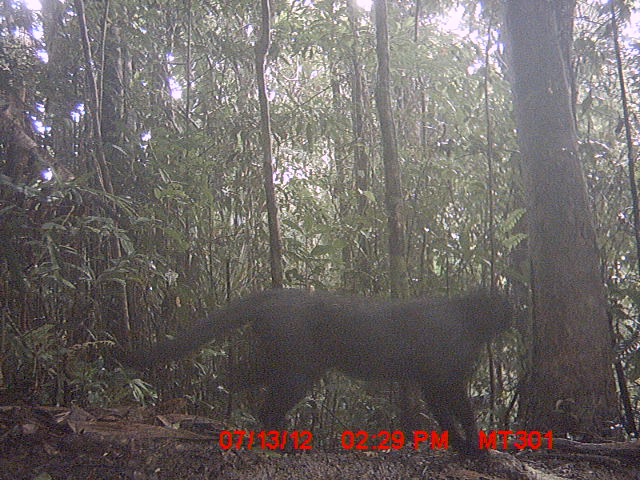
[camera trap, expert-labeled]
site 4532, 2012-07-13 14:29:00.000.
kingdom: Animalia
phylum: Chordata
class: Mammalia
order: Carnivora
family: Felidae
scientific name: Felidae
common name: felids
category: felis sp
Felis sp (felids) (Felidae), count 1.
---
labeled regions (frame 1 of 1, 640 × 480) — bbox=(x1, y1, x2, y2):
felis sp: bbox=(123, 284, 515, 458)